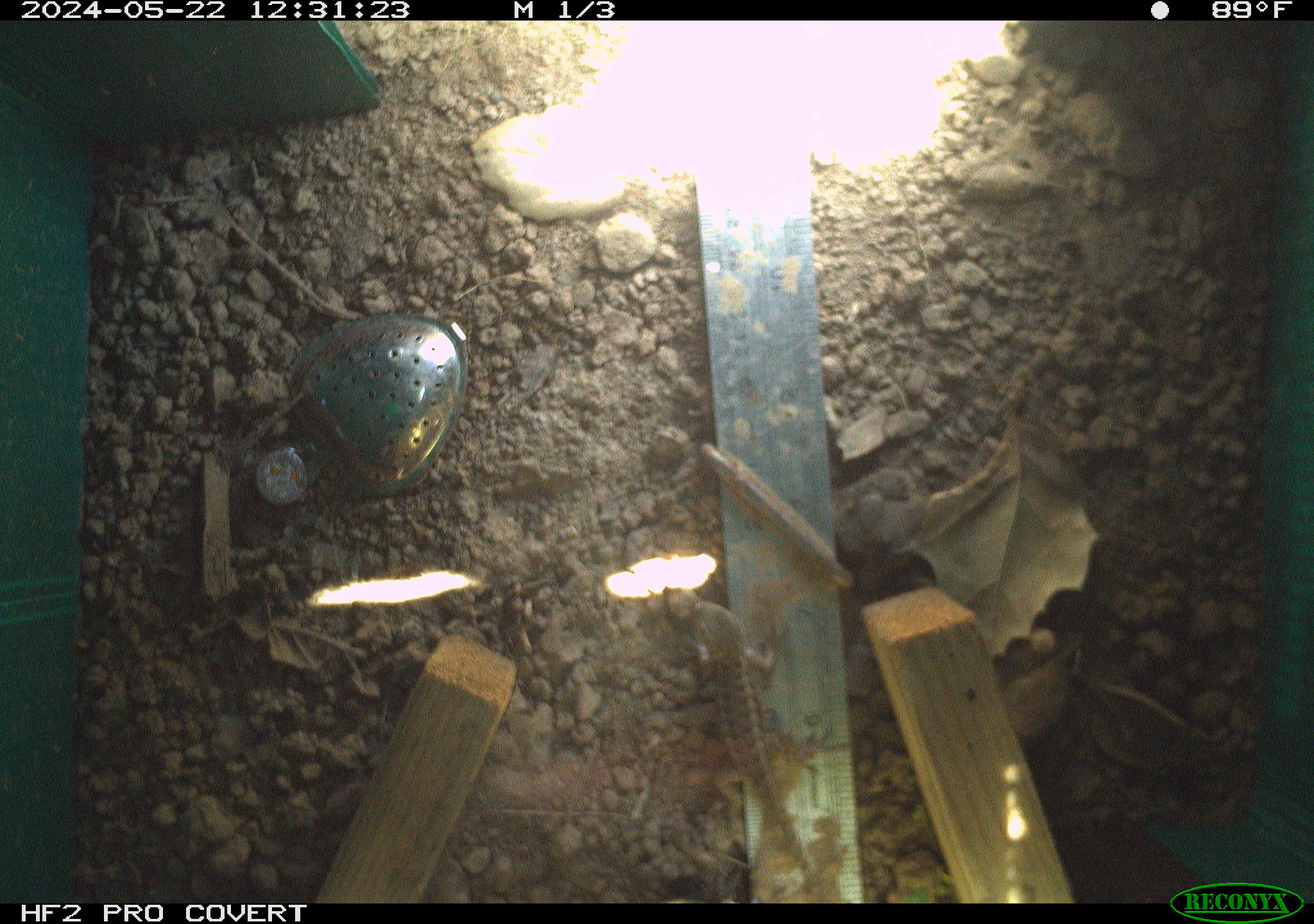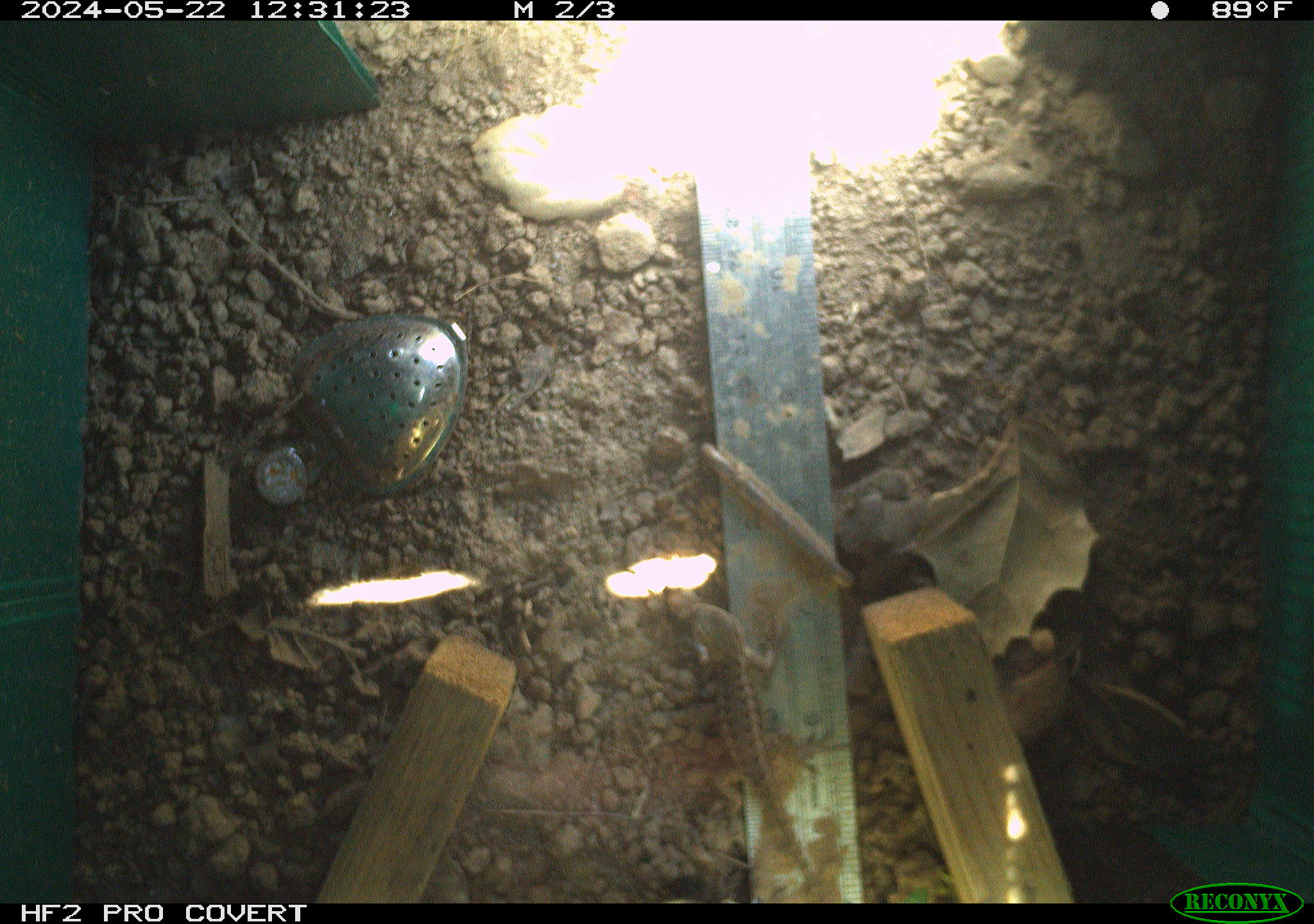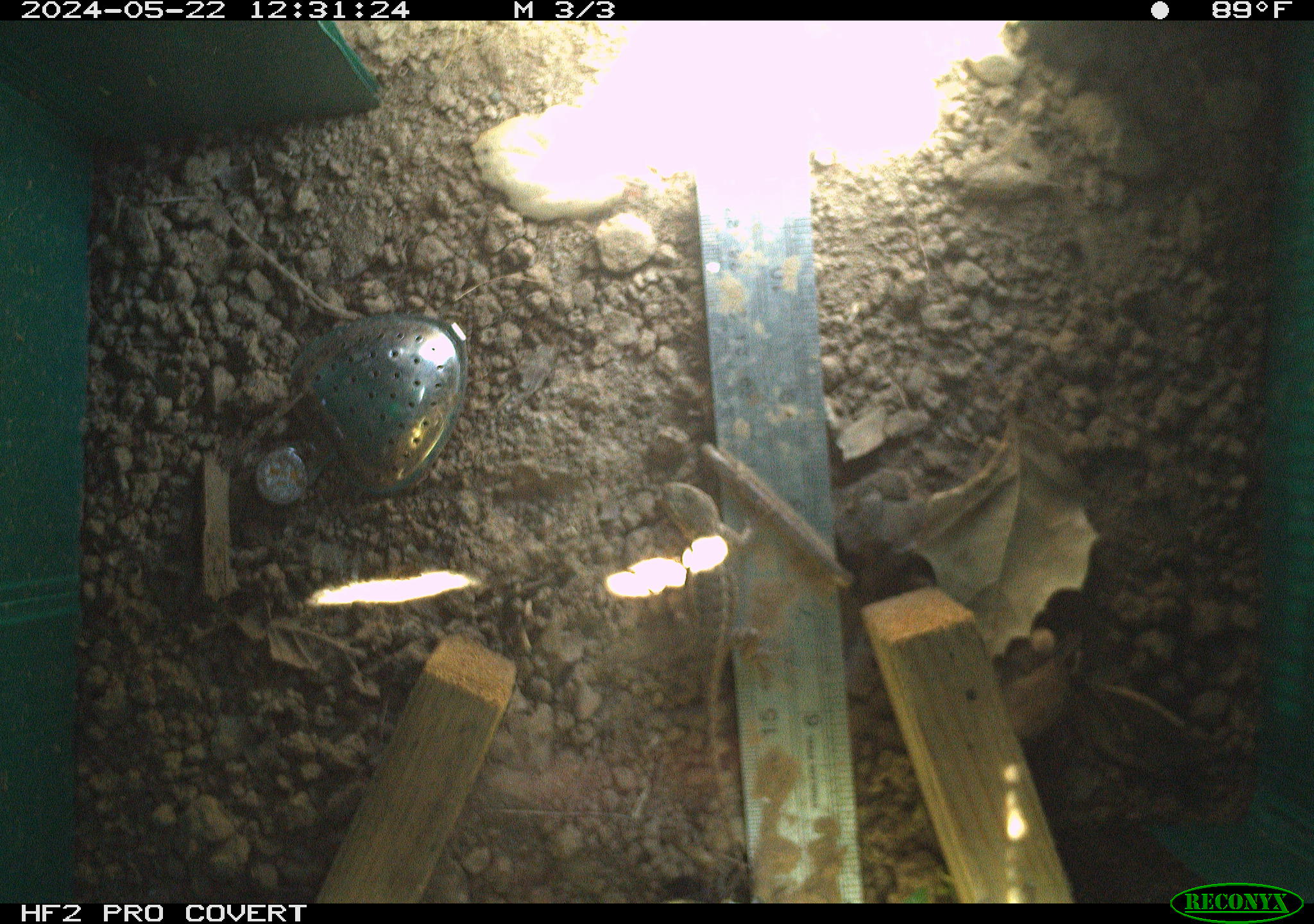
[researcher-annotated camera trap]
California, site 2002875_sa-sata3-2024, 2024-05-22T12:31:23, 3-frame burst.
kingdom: Animalia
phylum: Chordata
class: Reptilia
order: Squamata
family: Phrynosomatidae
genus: Sceloporus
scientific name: Sceloporus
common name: spiny lizards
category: sceloporus species